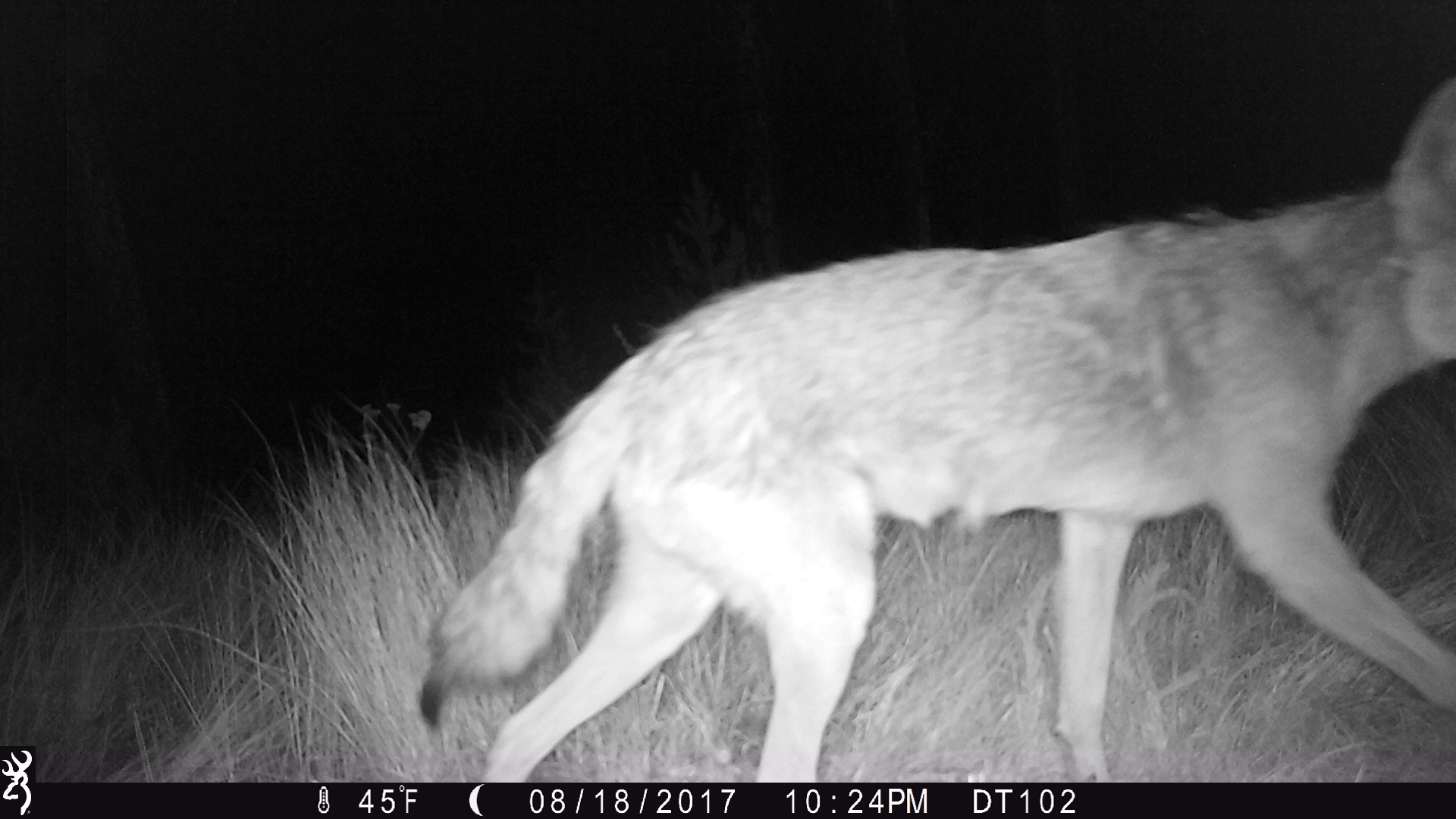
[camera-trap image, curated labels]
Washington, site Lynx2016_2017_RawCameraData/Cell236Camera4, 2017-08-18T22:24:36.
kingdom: Animalia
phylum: Chordata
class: Mammalia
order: Carnivora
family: Canidae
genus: Canis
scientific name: Canis latrans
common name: coyote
Canis latrans (coyote). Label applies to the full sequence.